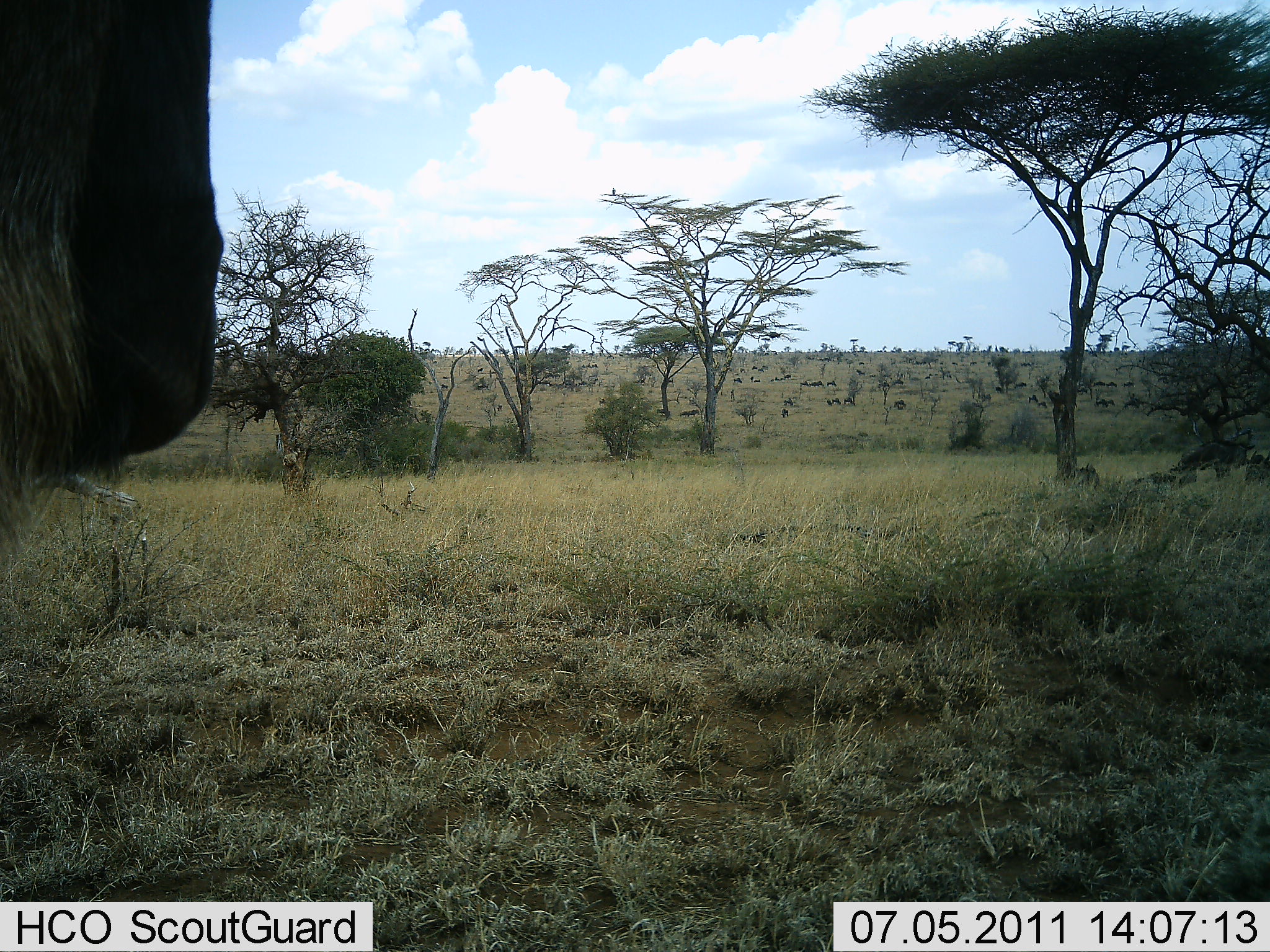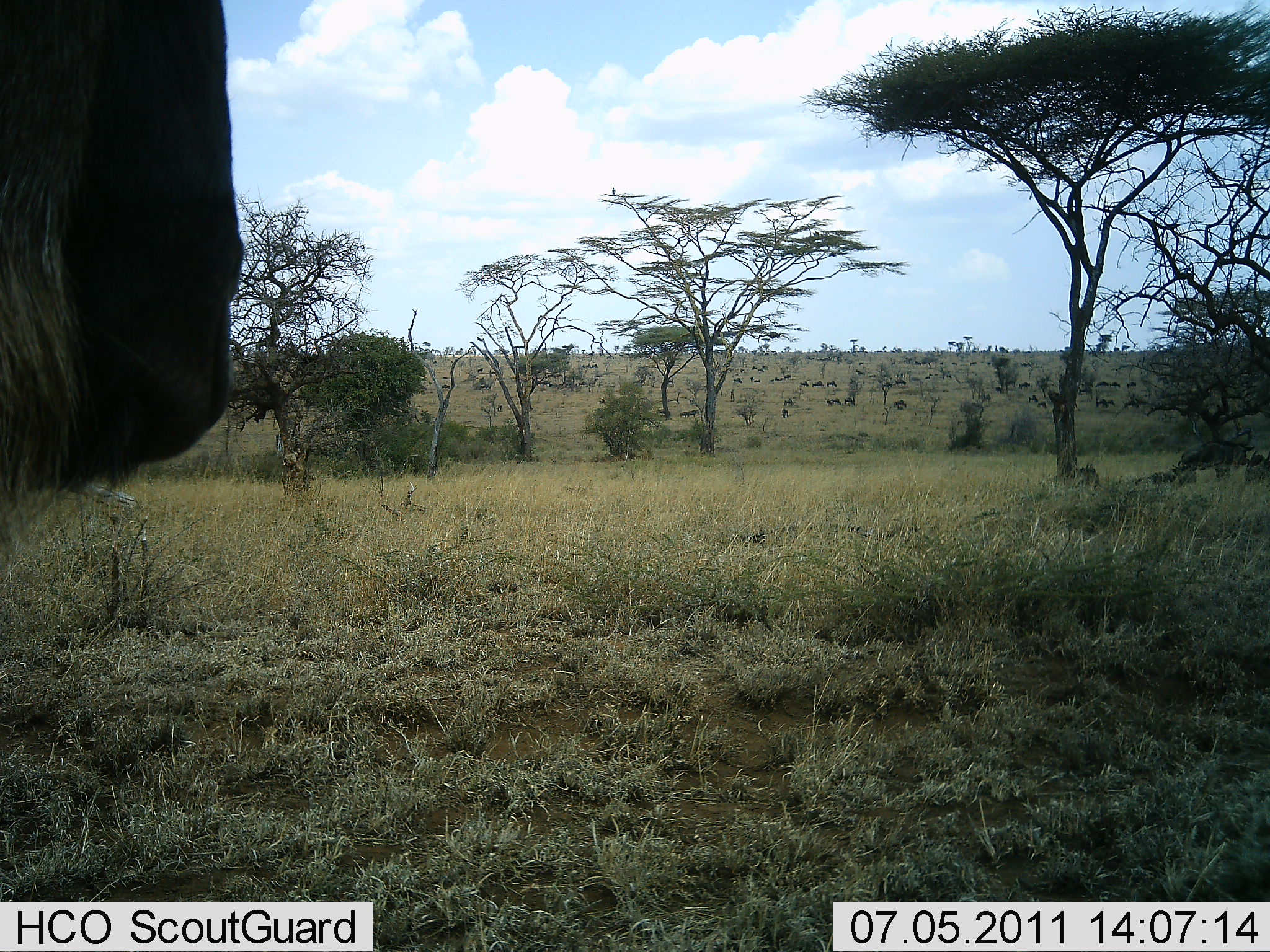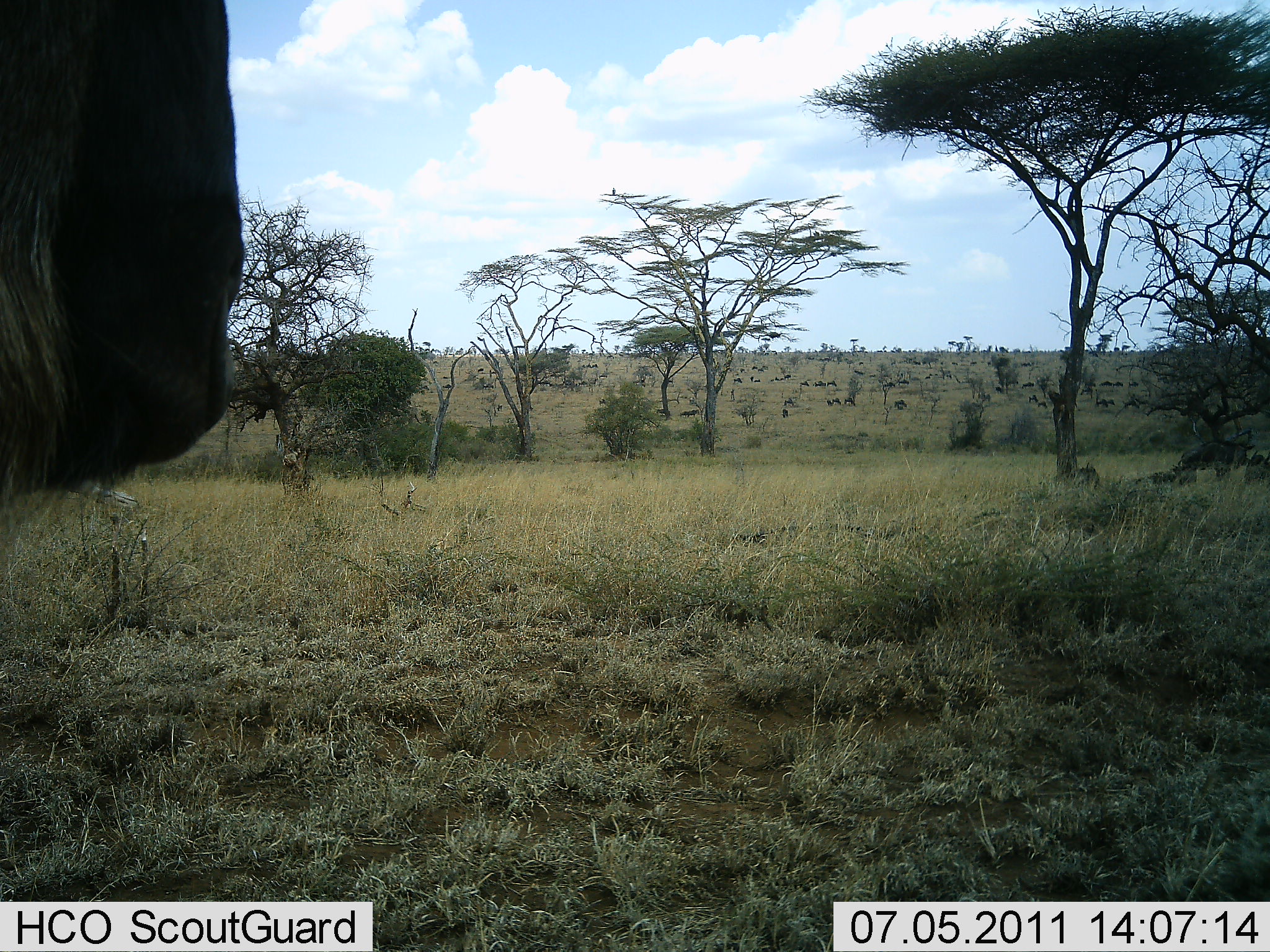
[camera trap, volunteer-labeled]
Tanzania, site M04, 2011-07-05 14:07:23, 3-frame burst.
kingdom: Animalia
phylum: Chordata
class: Mammalia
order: Artiodactyla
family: Bovidae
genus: Connochaetes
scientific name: Connochaetes taurinus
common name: blue wildebeest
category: wildebeest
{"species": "wildebeest (blue wildebeest) (Connochaetes taurinus)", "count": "11-50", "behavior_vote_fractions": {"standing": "100%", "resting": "0%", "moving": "30%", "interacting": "0%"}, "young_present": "0%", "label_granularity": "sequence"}